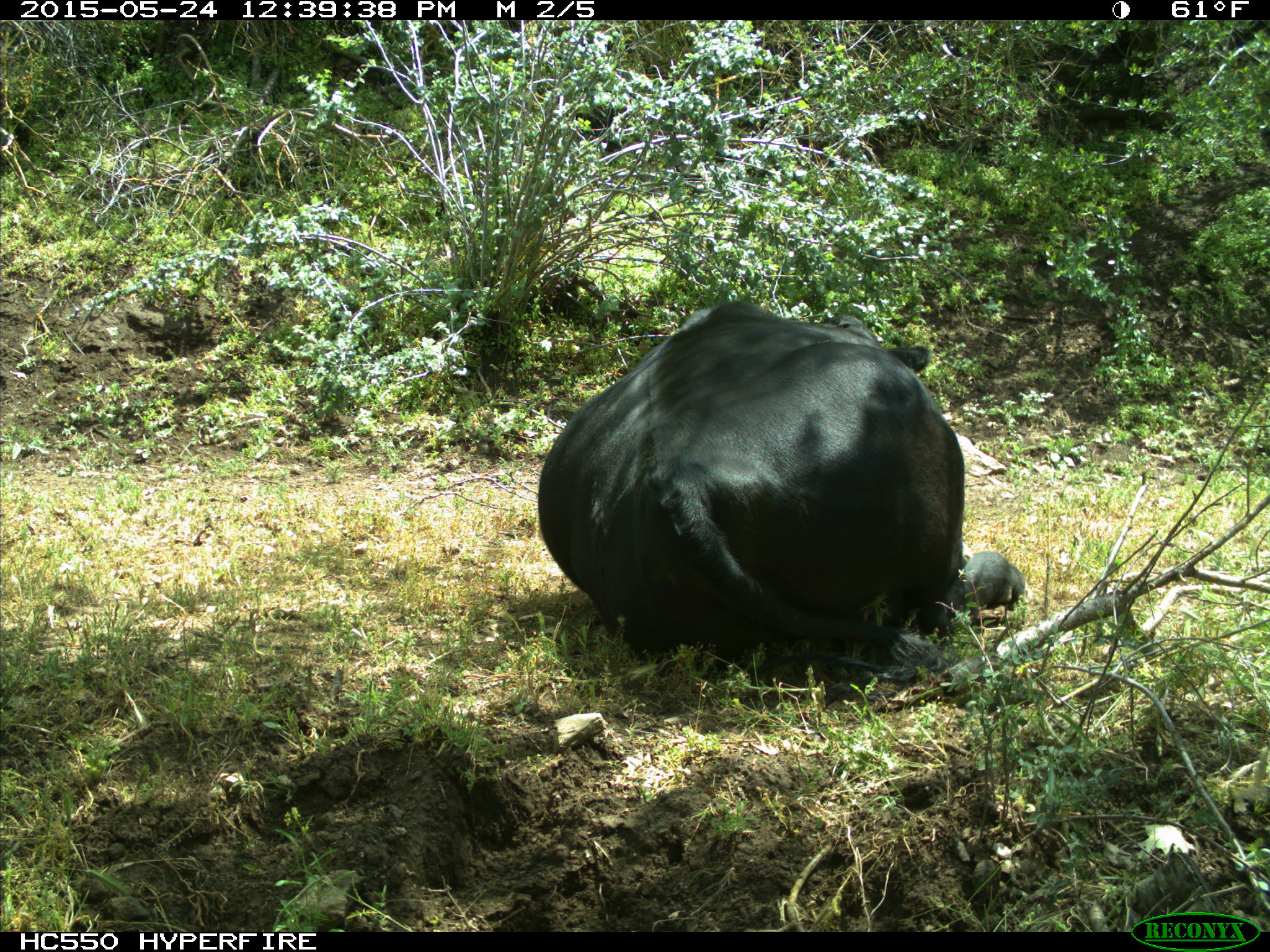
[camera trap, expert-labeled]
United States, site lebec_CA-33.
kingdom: Animalia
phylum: Chordata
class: Mammalia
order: Artiodactyla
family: Bovidae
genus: Bos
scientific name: Bos taurus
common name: domestic cow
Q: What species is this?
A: Bos taurus (domestic cow).